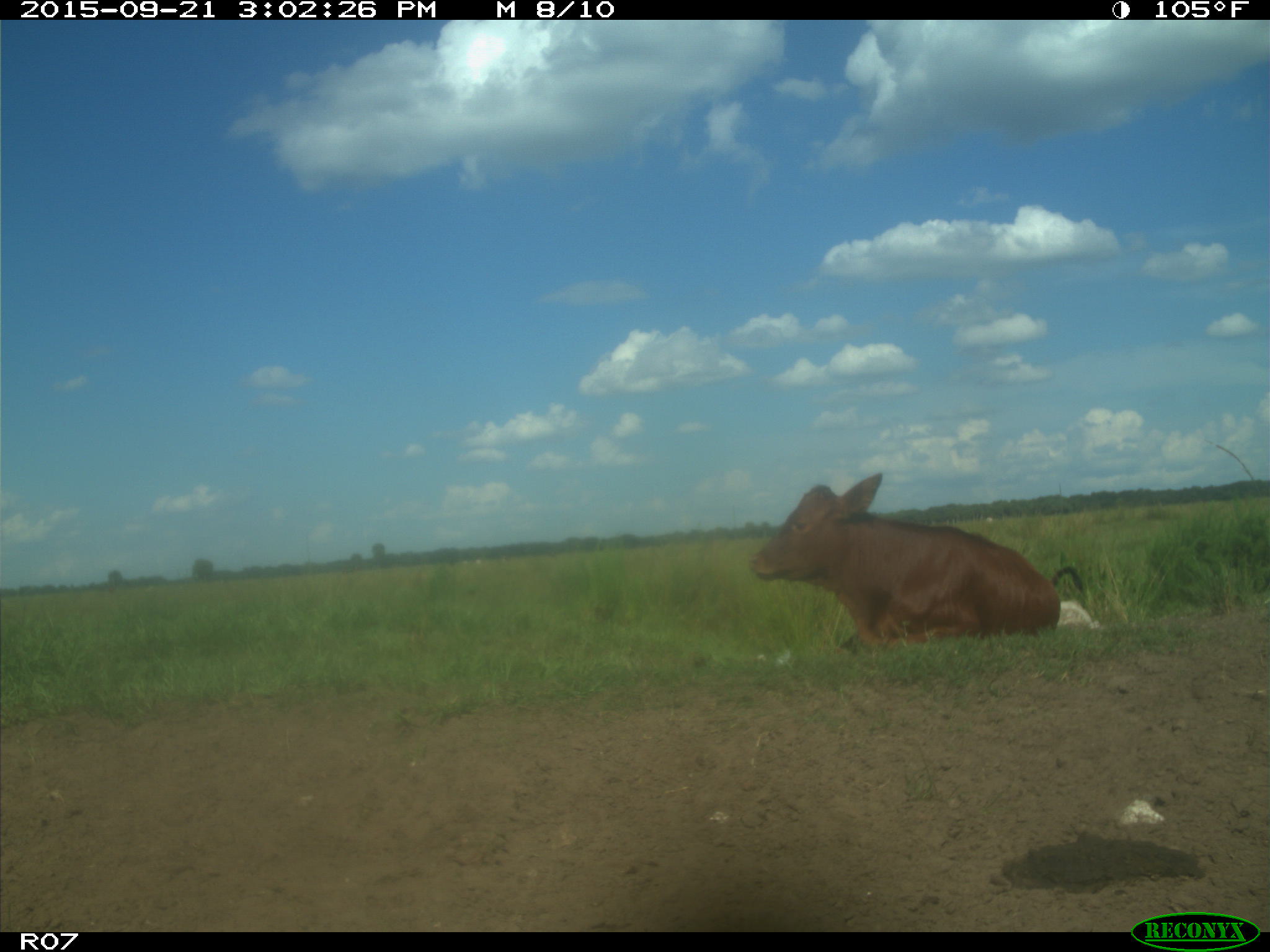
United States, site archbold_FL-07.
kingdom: Animalia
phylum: Chordata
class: Mammalia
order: Artiodactyla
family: Bovidae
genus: Bos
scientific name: Bos taurus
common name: domestic cow